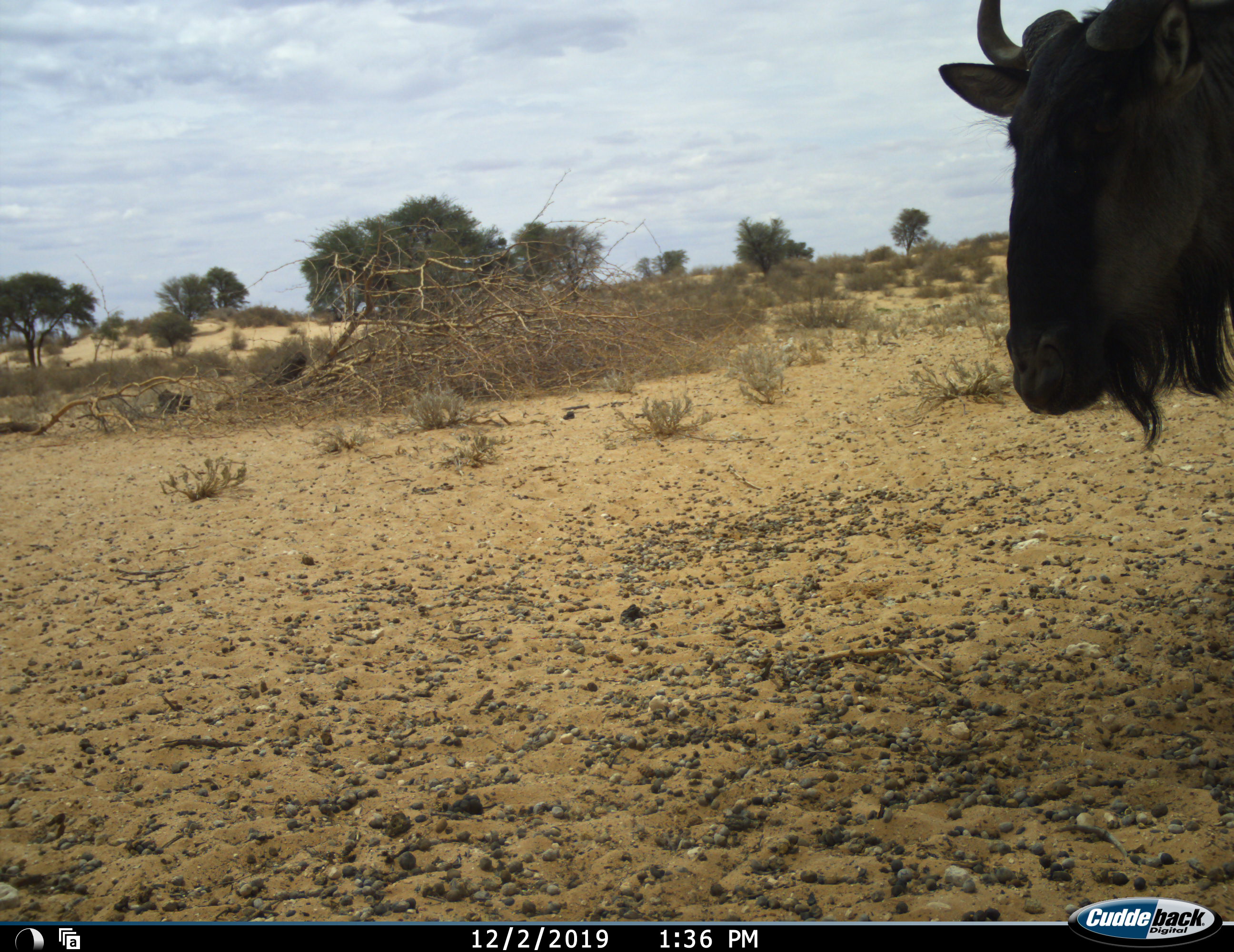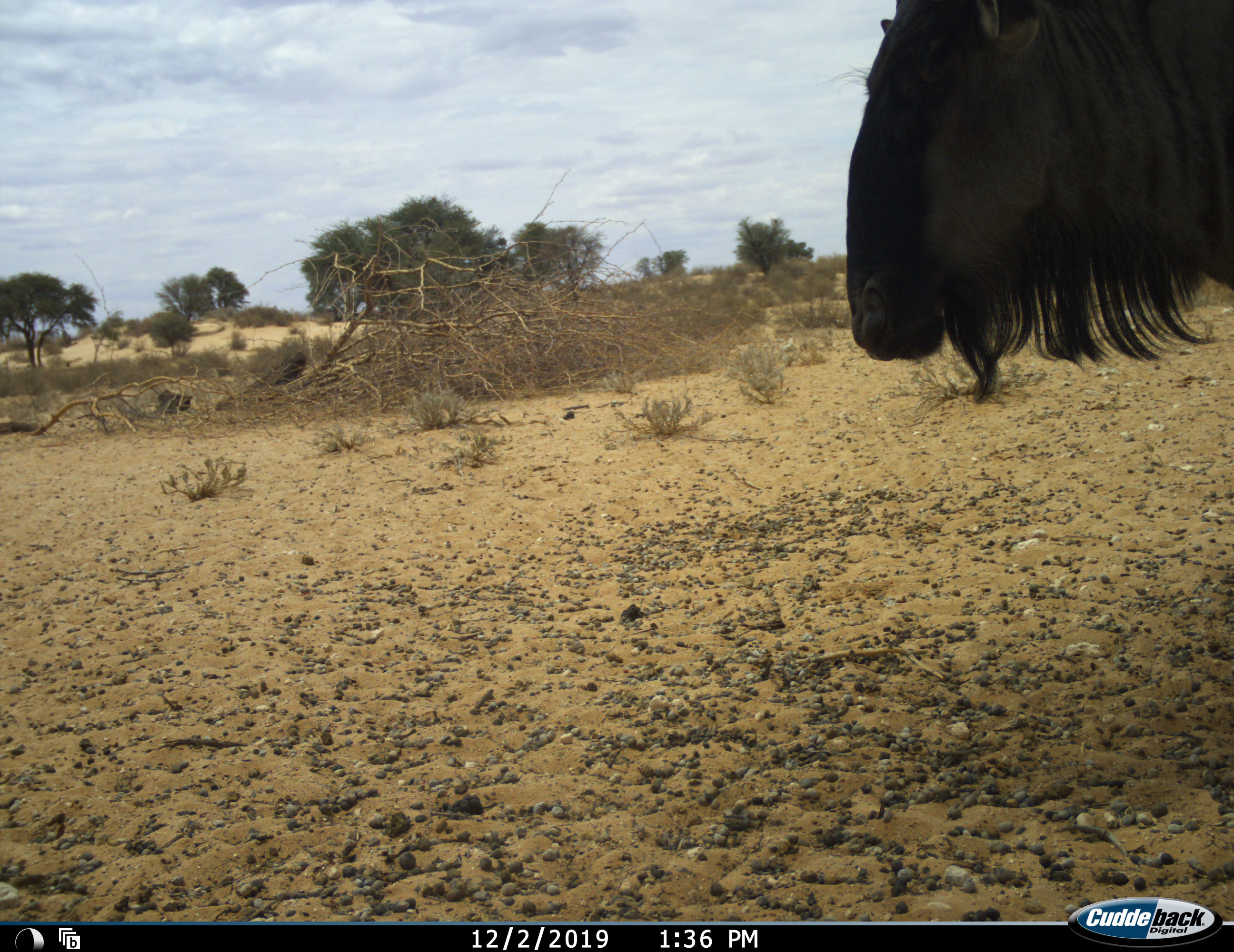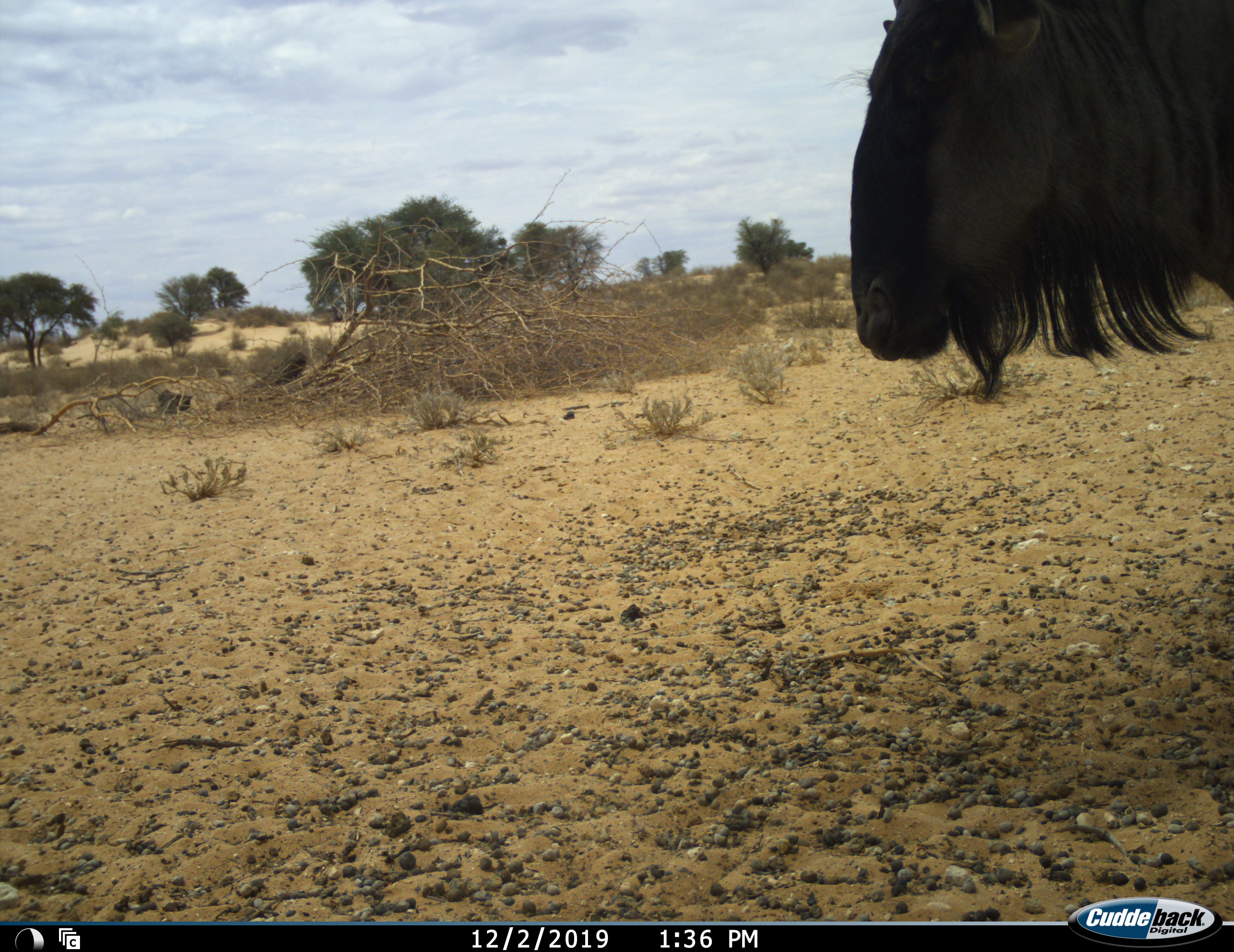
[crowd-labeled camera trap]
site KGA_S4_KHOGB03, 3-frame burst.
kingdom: Animalia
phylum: Chordata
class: Mammalia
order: Artiodactyla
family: Bovidae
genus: Connochaetes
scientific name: Connochaetes taurinus taurinus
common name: blue wildebeest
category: wildebeestblue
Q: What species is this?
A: Wildebeestblue (blue wildebeest) (Connochaetes taurinus taurinus).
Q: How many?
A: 1.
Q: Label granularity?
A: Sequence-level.